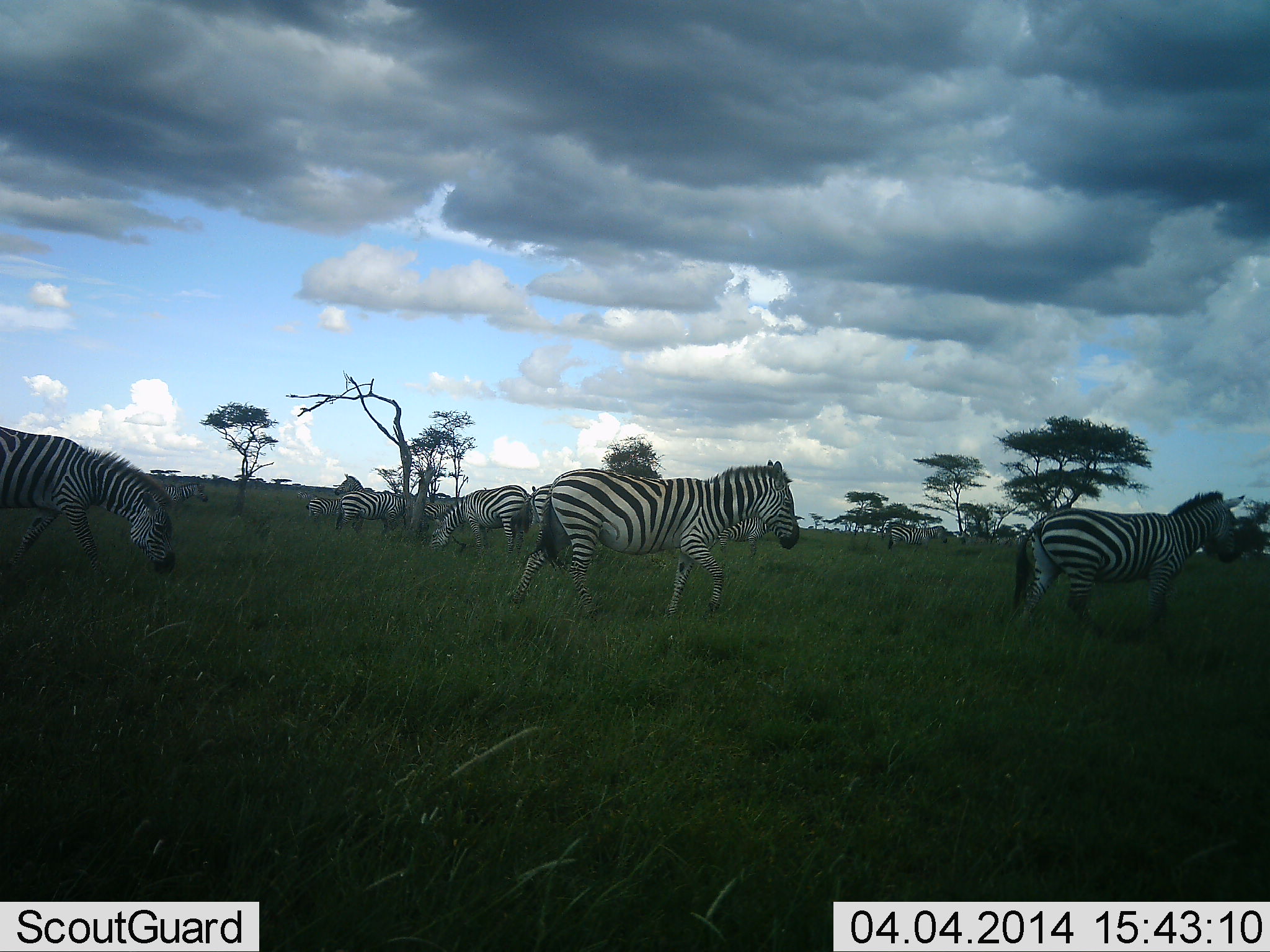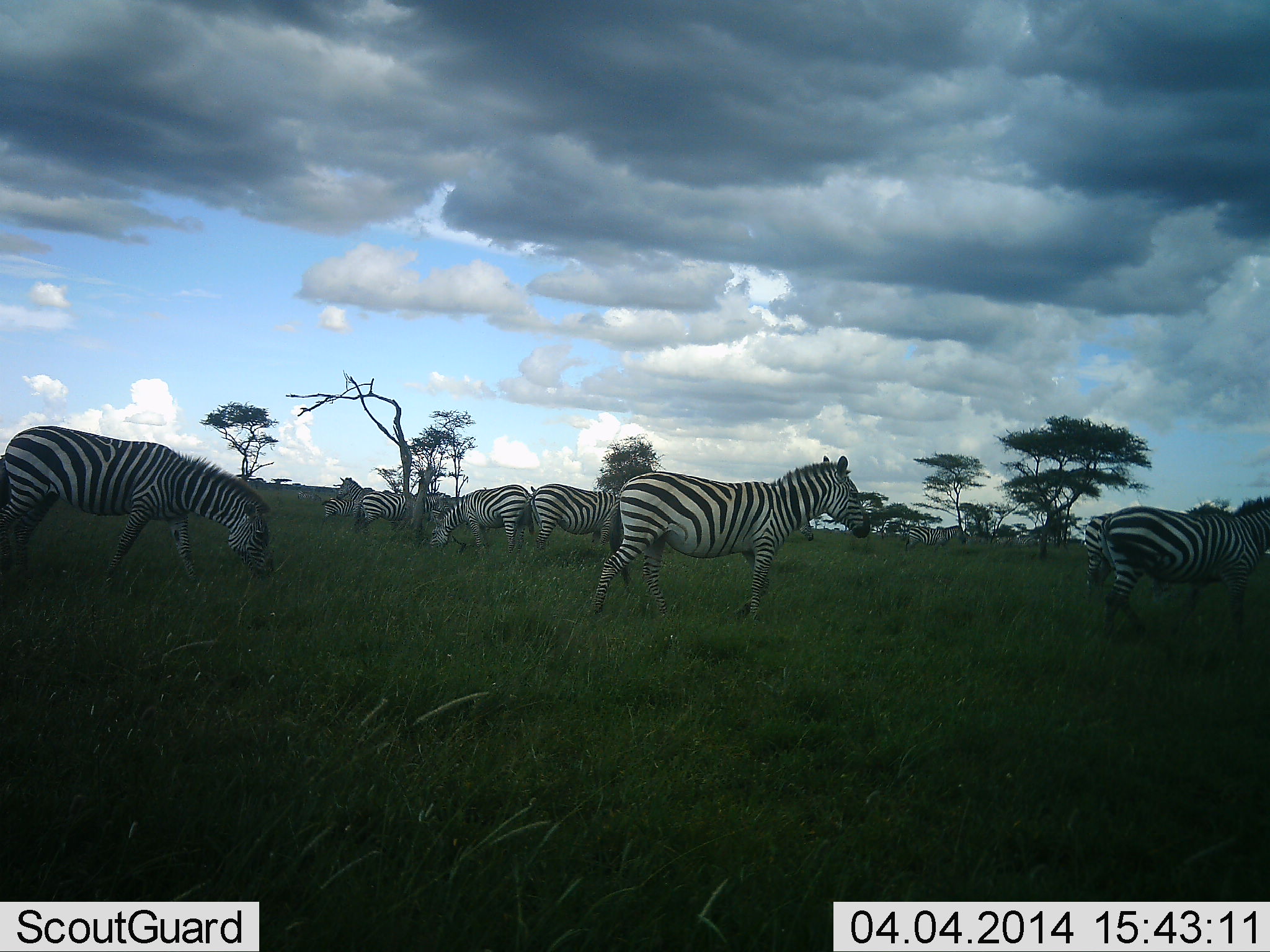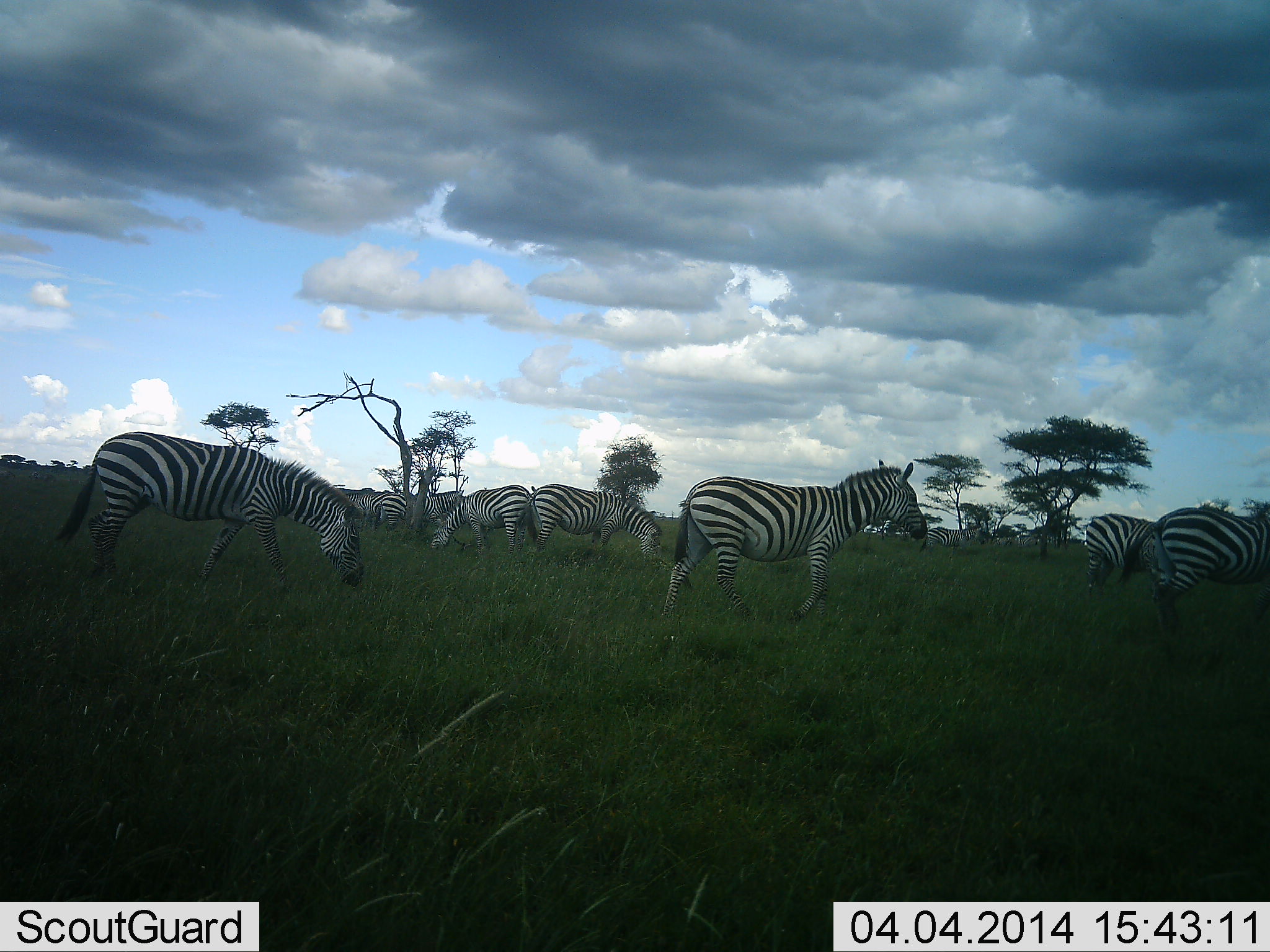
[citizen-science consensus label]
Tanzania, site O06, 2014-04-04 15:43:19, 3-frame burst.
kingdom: Animalia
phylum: Chordata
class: Mammalia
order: Perissodactyla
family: Equidae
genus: Equus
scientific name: Equus quagga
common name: plains zebra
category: zebra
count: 10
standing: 30%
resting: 0%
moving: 90%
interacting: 0%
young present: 0%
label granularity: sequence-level